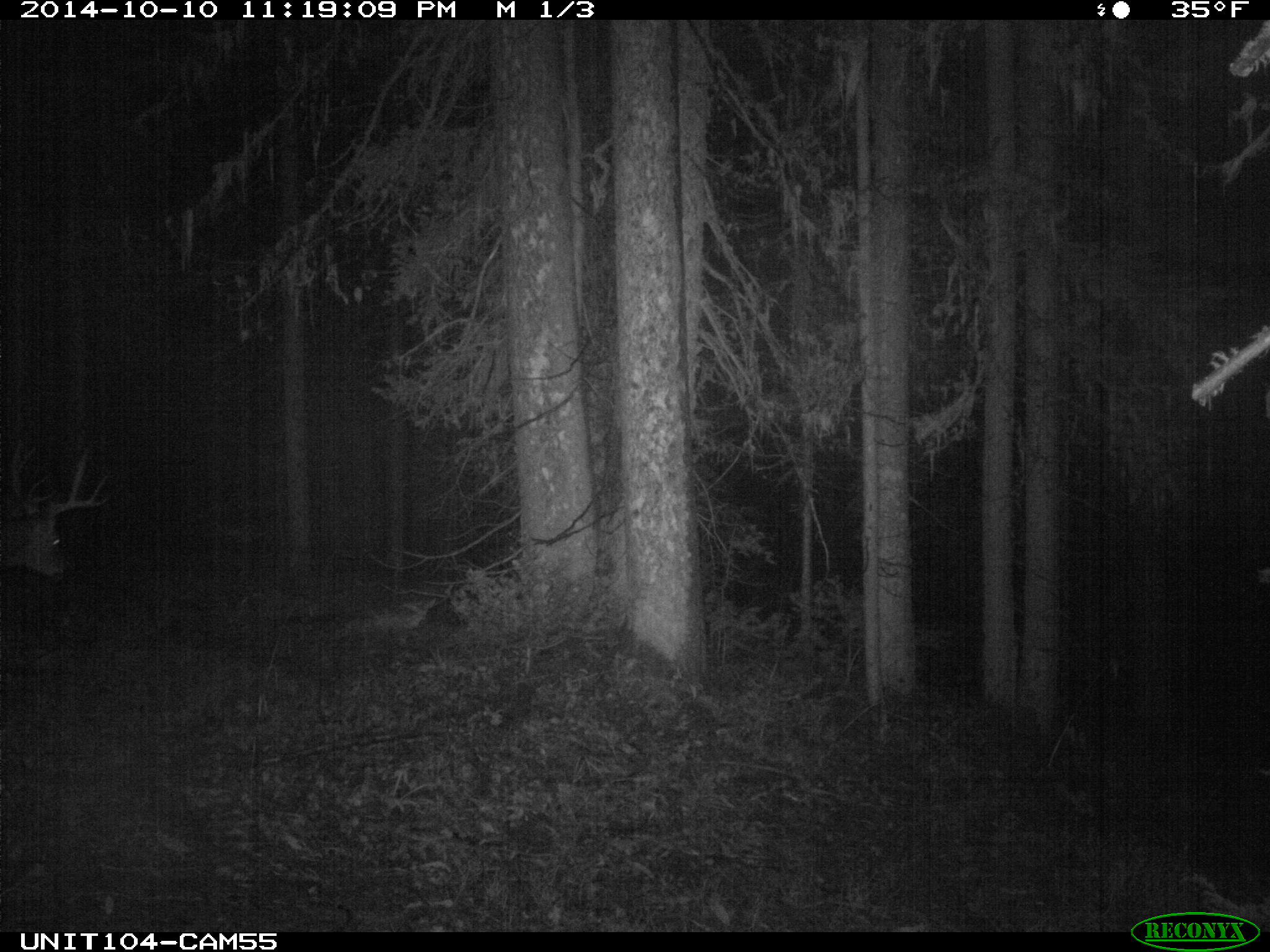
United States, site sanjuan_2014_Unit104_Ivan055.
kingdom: Animalia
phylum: Chordata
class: Mammalia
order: Artiodactyla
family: Cervidae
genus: Odocoileus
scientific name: Odocoileus hemionus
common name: mule deer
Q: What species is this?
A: Odocoileus hemionus (mule deer).